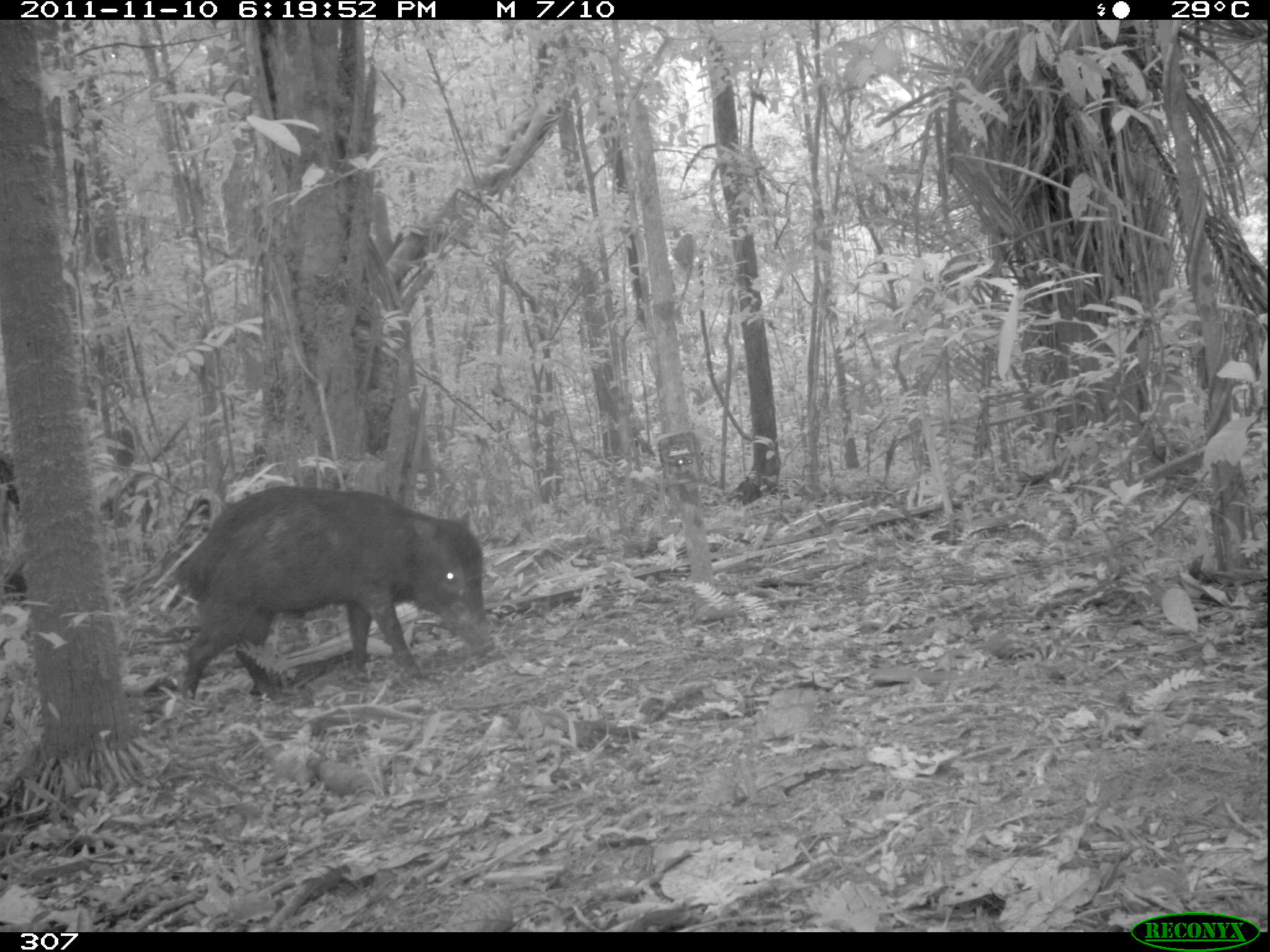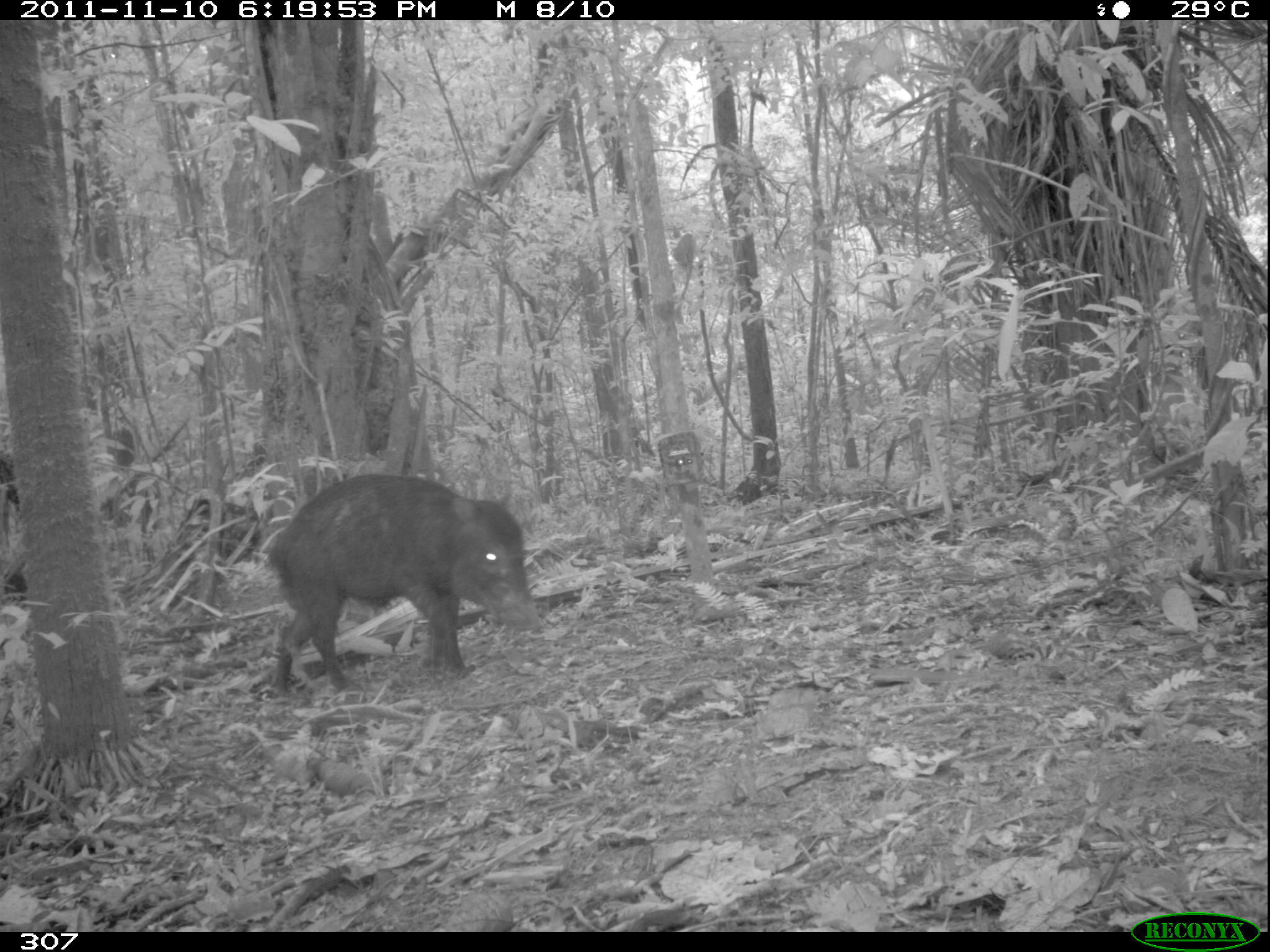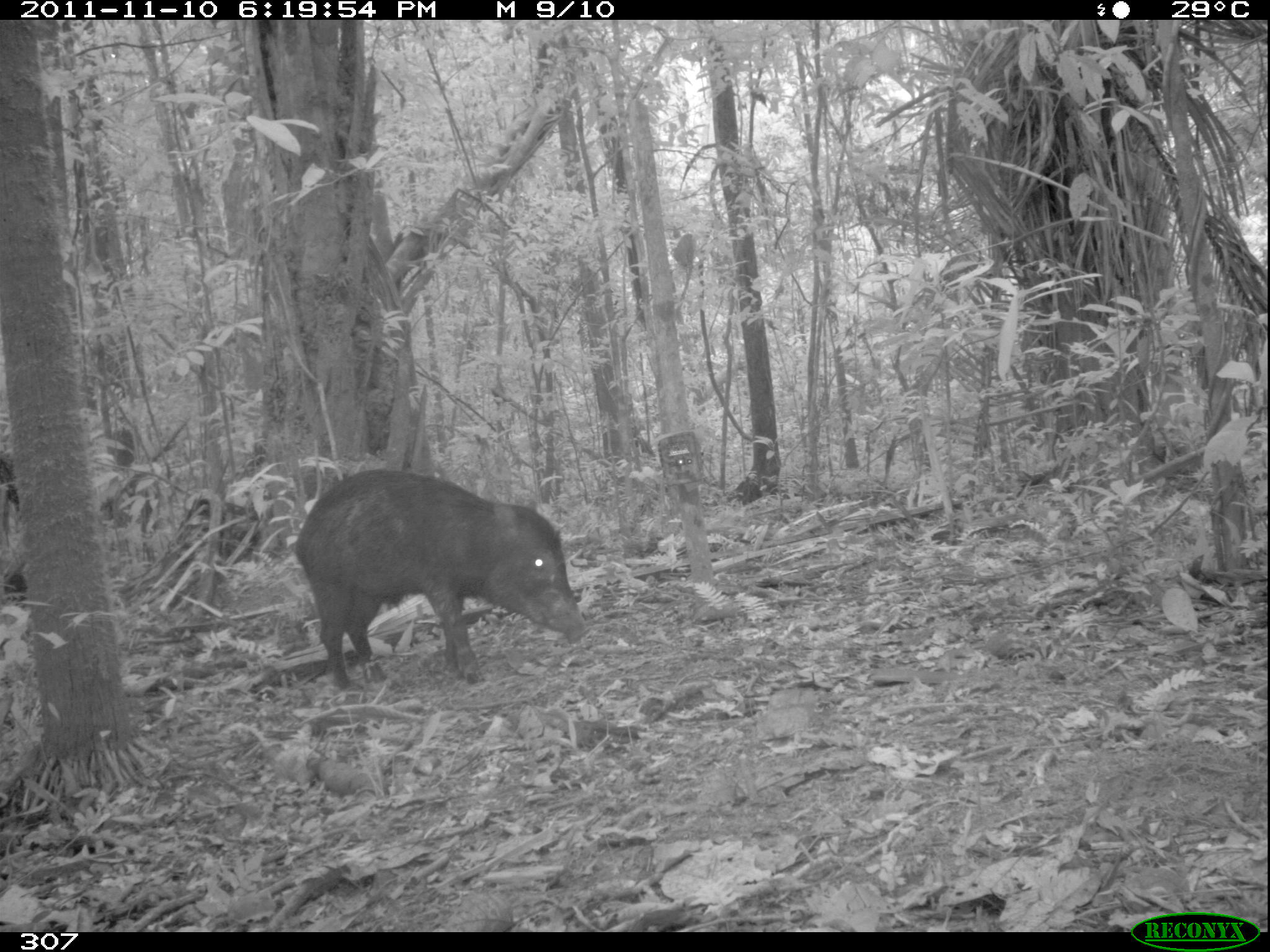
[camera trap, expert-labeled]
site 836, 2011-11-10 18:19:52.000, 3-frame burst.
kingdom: Animalia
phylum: Chordata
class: Mammalia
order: Artiodactyla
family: Tayassuidae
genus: Tayassu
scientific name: Tayassu pecari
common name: white-lipped peccary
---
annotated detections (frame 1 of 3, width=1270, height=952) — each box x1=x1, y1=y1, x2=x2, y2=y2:
tayassu pecari: x1=164, y1=484, x2=496, y2=698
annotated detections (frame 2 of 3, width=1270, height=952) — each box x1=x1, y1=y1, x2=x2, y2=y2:
tayassu pecari: x1=264, y1=473, x2=545, y2=695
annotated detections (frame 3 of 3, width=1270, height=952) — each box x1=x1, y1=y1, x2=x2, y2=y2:
tayassu pecari: x1=292, y1=468, x2=589, y2=692